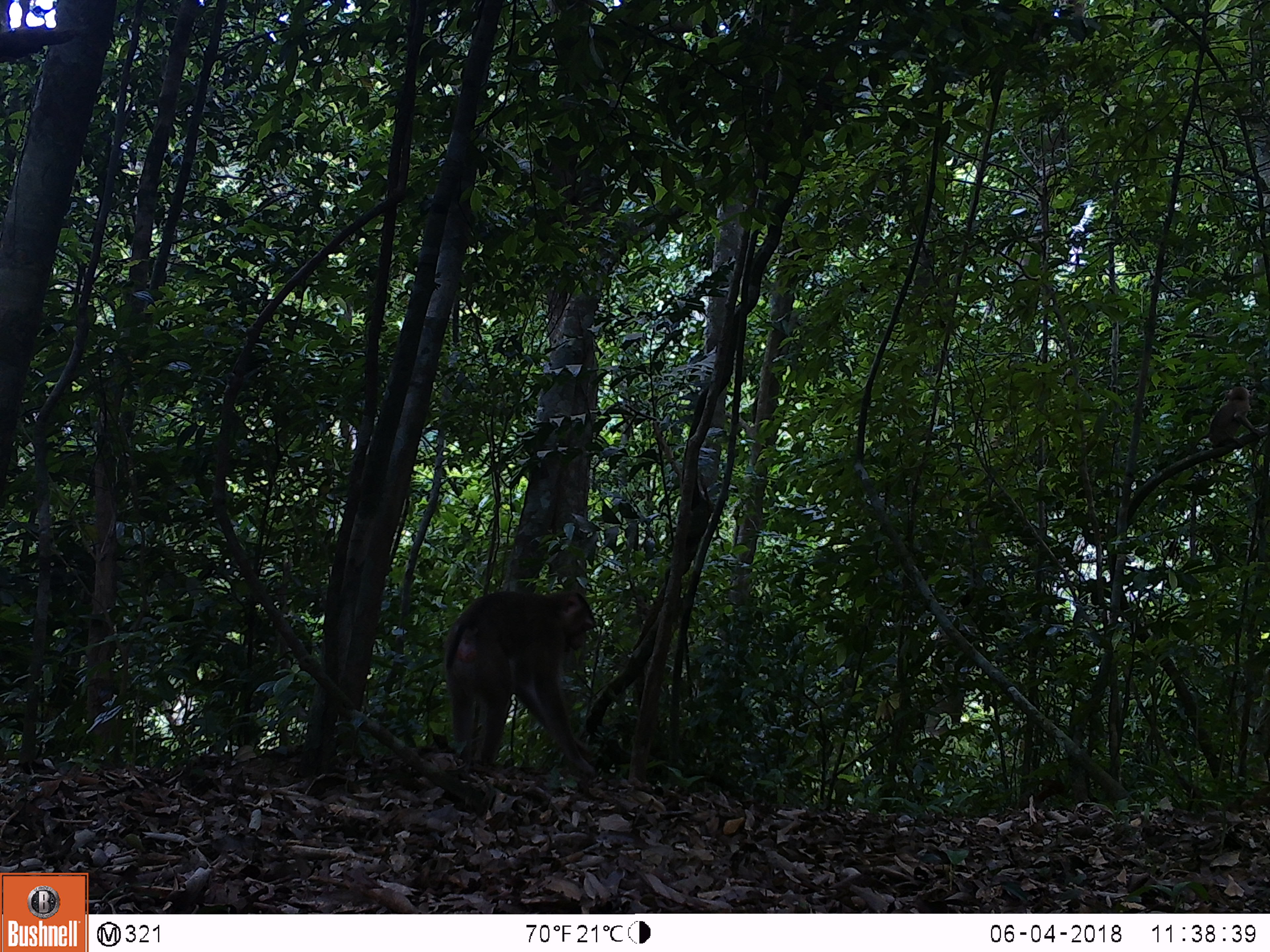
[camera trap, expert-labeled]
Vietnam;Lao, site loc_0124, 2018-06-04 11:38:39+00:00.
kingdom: Animalia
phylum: Chordata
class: Mammalia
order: Primates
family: Cercopithecidae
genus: Macaca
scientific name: Macaca nemestrina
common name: pig-tailed macaque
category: pig tailed macaque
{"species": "pig tailed macaque (pig-tailed macaque) (Macaca nemestrina)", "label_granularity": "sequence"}